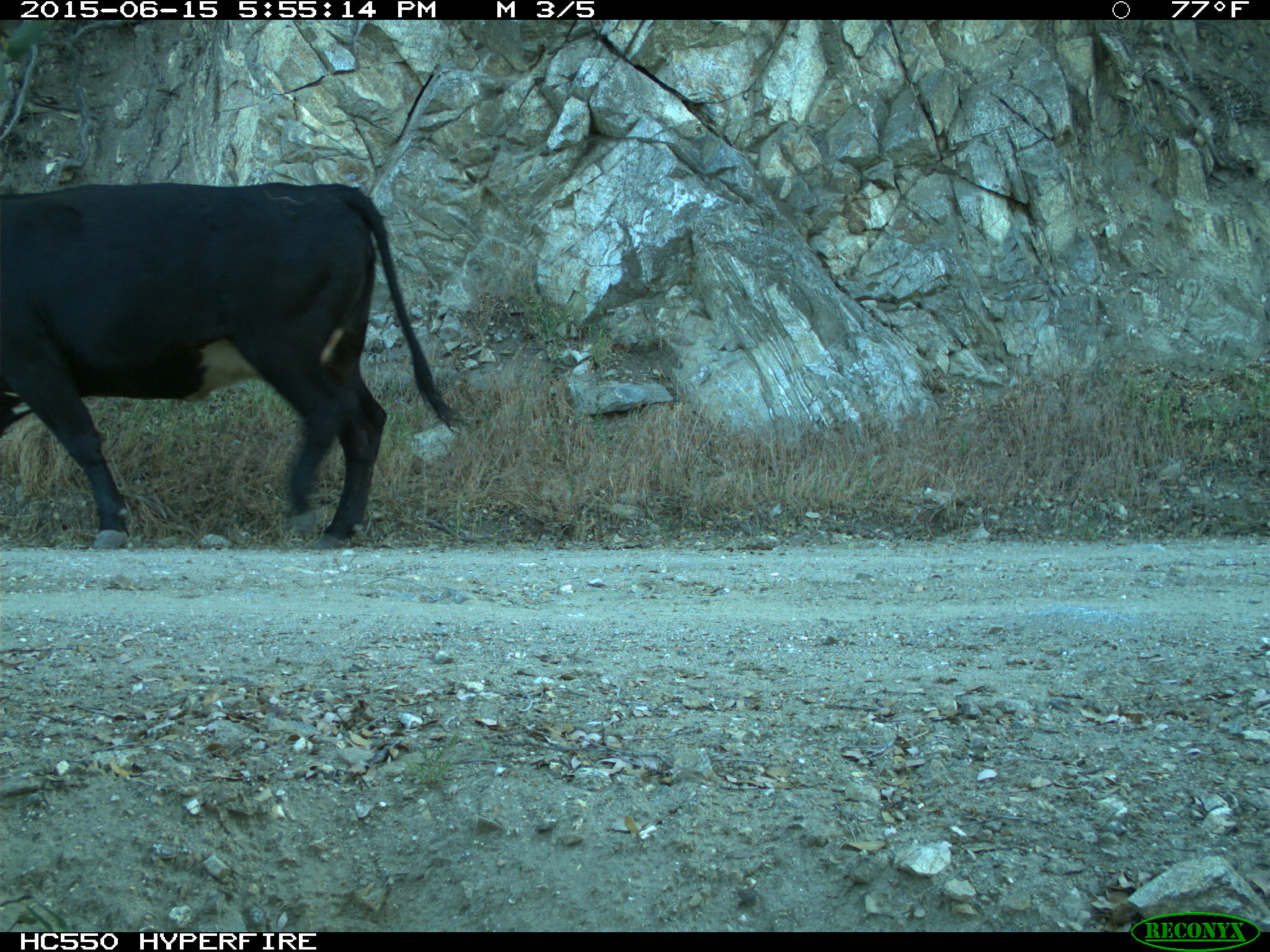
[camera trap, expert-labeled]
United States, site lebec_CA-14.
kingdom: Animalia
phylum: Chordata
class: Mammalia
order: Artiodactyla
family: Bovidae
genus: Bos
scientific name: Bos taurus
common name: domestic cow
Bos taurus (domestic cow).